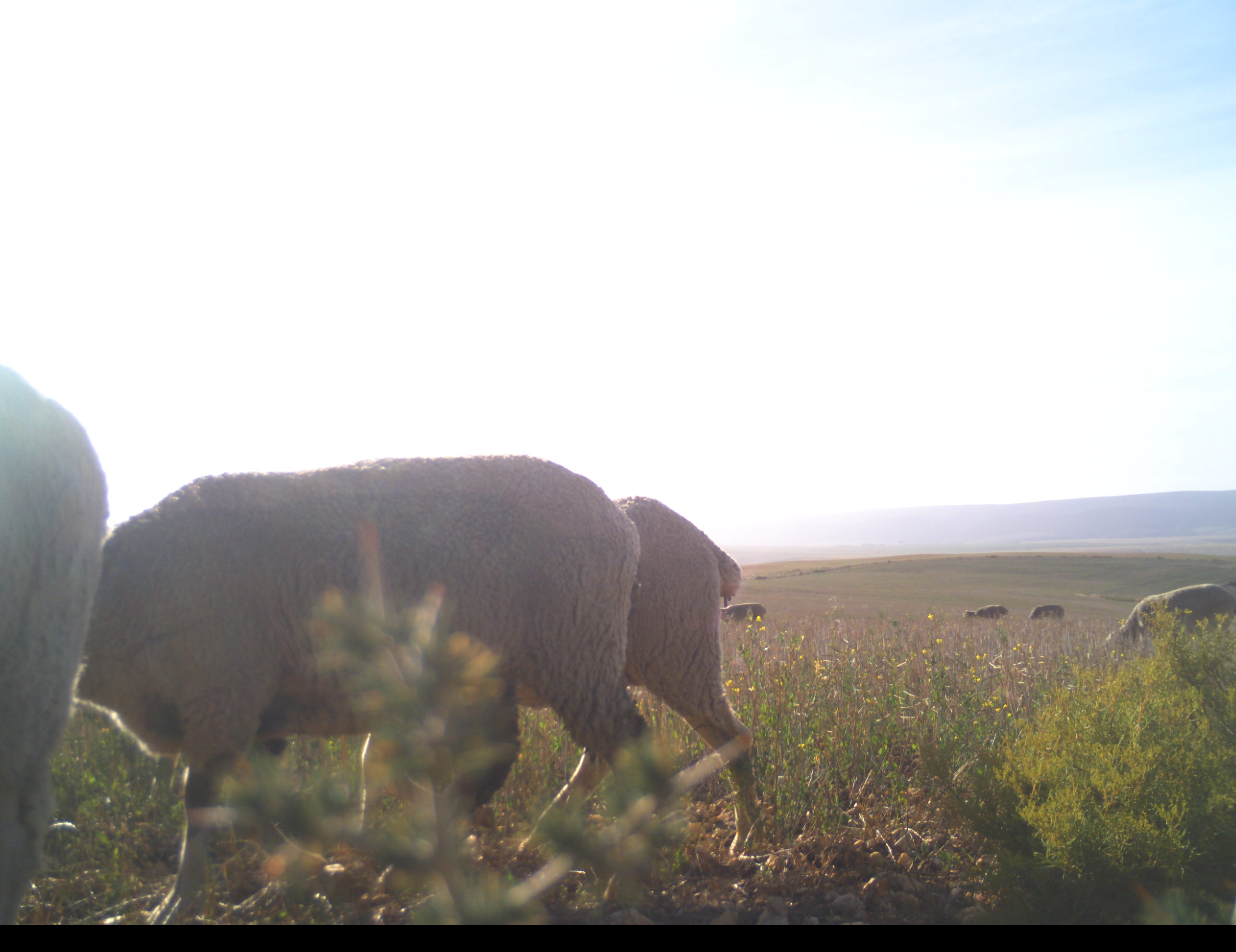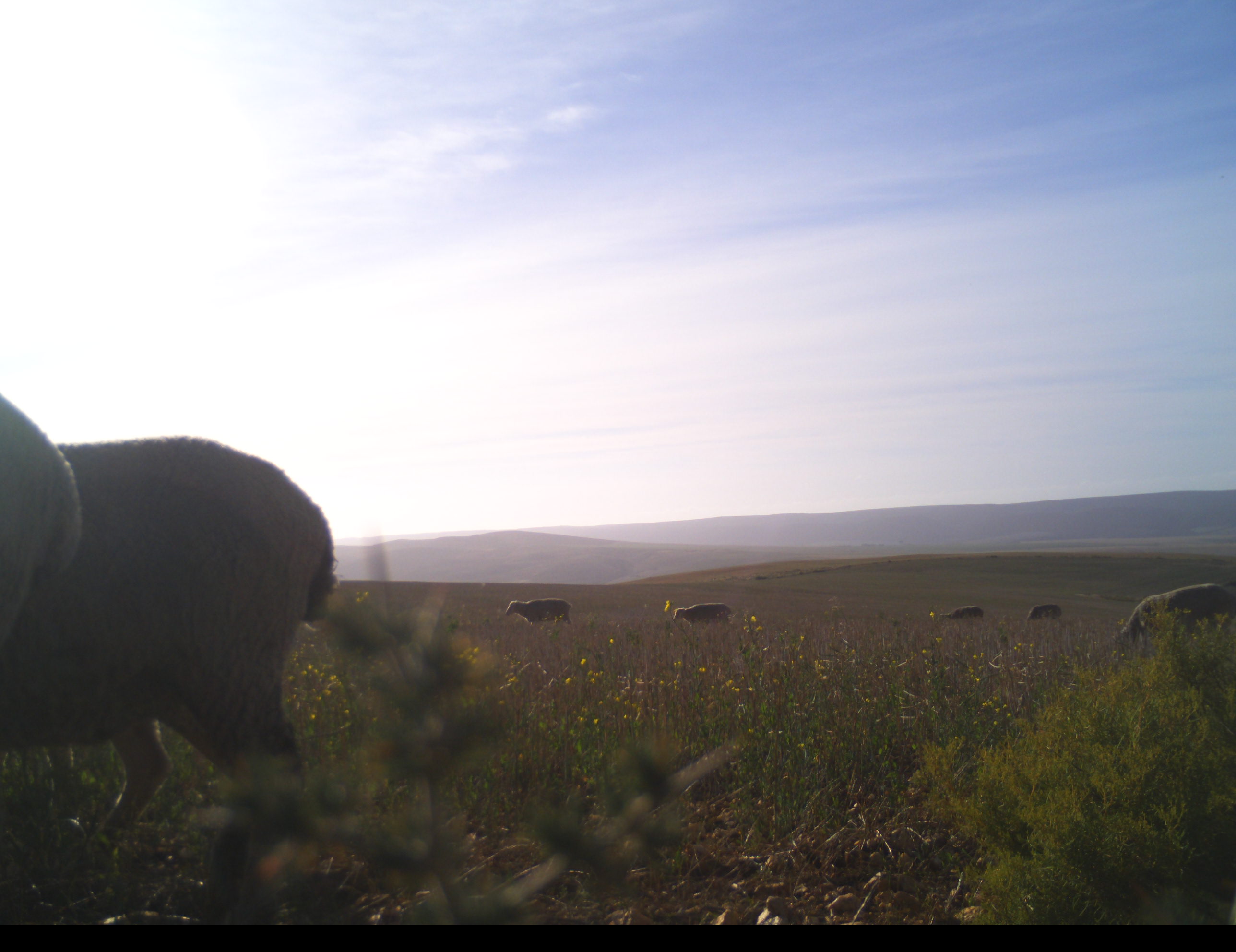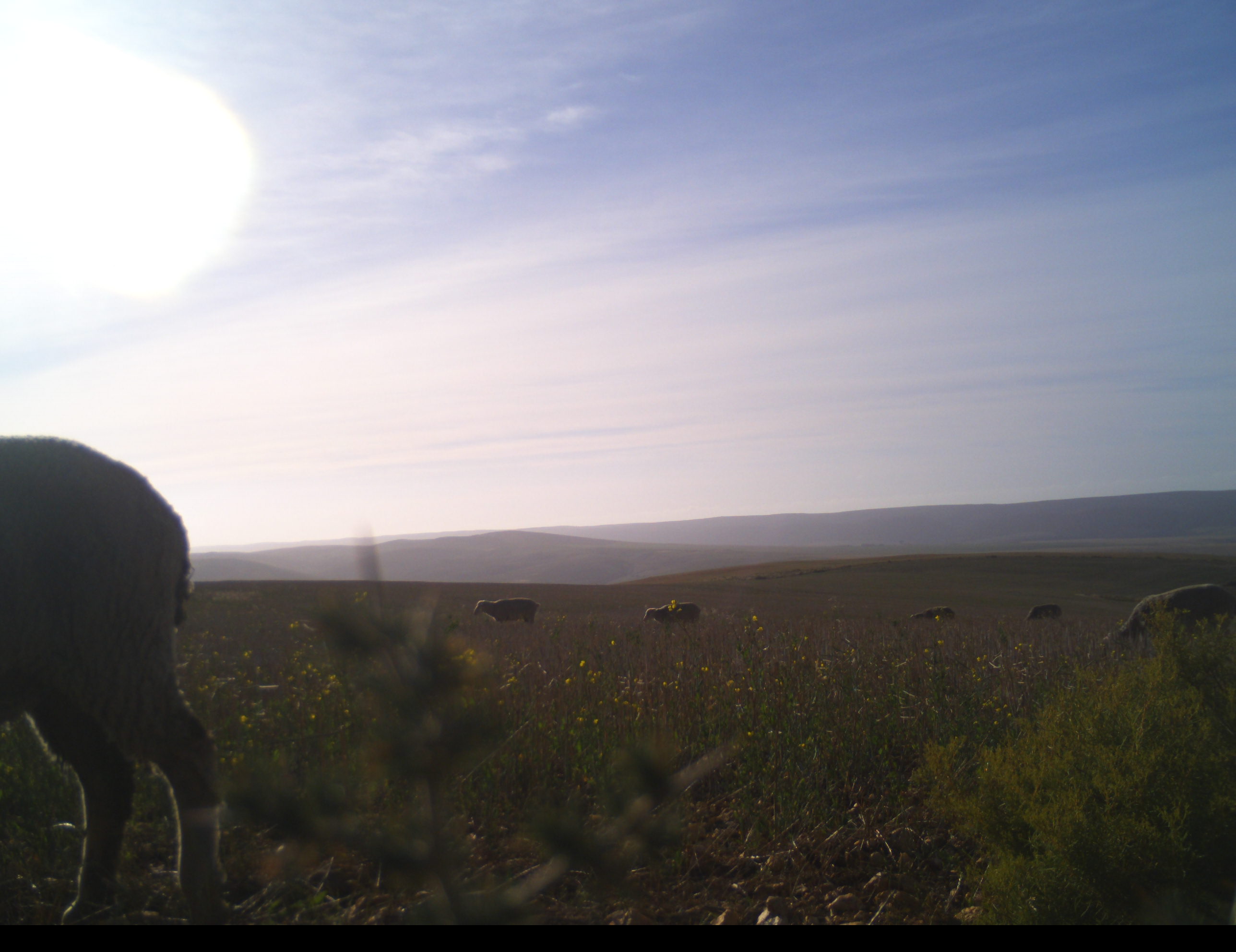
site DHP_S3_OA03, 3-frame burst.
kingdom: Animalia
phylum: Chordata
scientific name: Vertebrata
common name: domestic animal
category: domesticanimal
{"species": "domesticanimal (domestic animal) (Vertebrata)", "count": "8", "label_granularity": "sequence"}